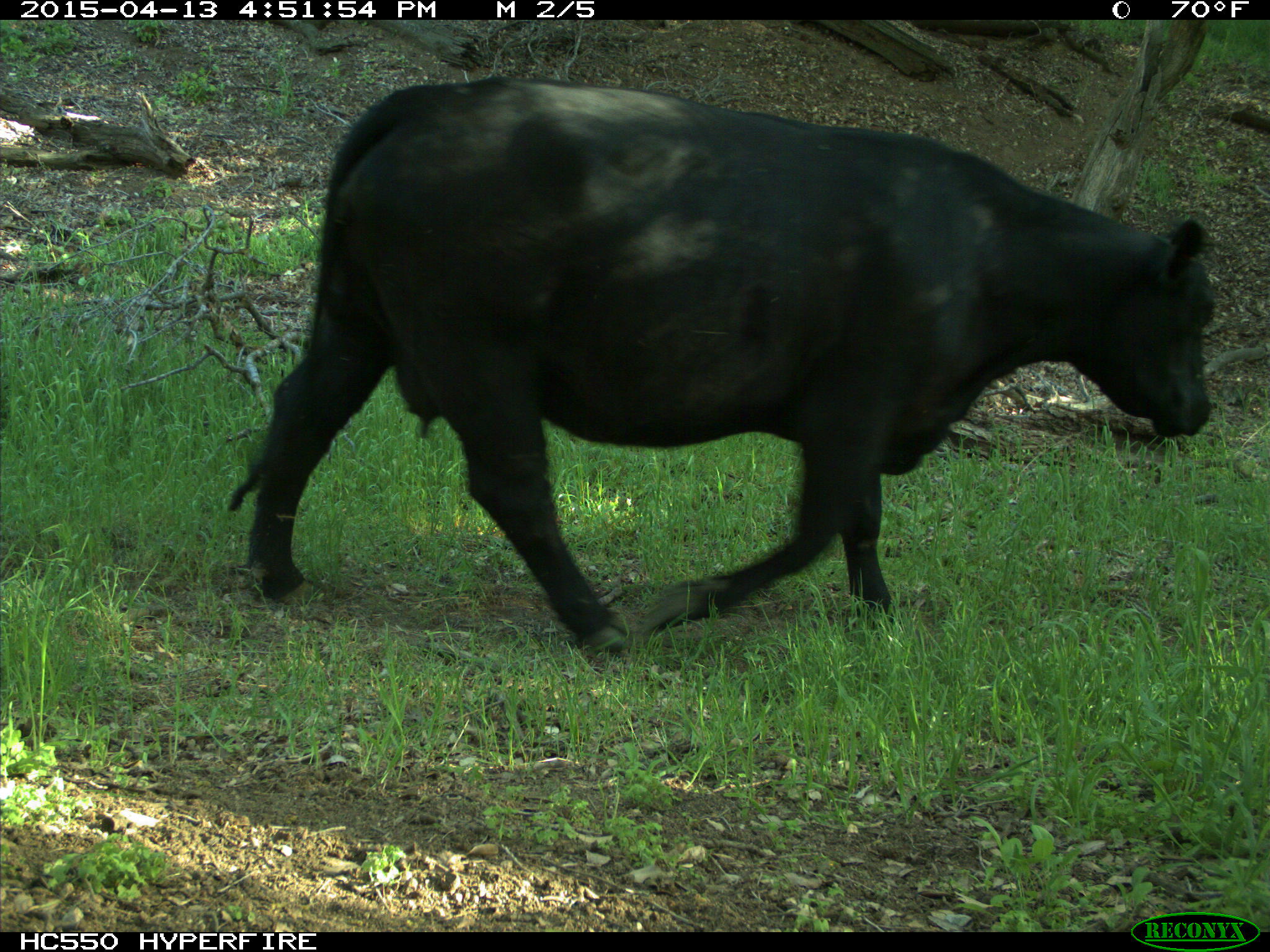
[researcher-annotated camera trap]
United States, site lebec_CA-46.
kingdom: Animalia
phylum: Chordata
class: Mammalia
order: Artiodactyla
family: Bovidae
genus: Bos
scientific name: Bos taurus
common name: domestic cow